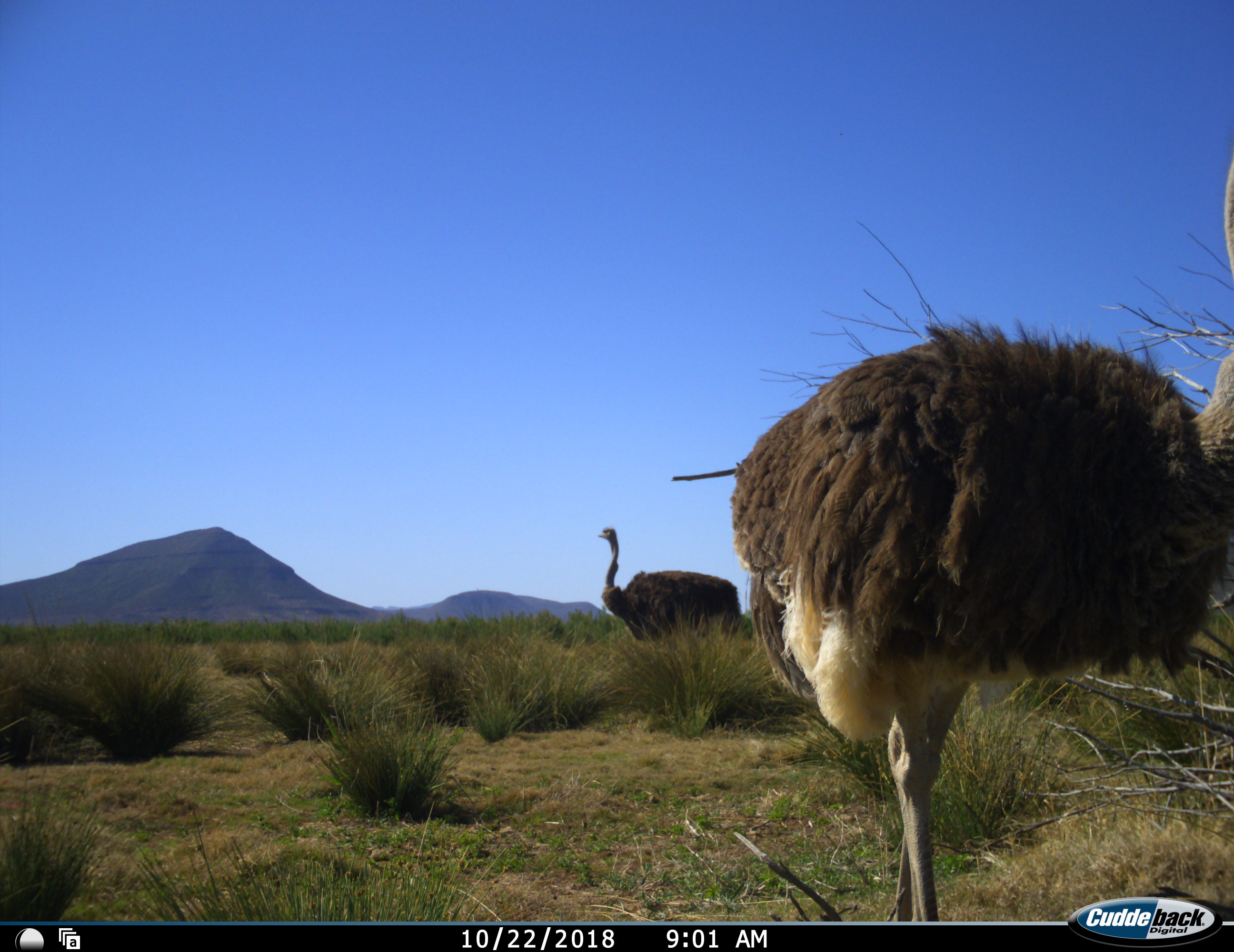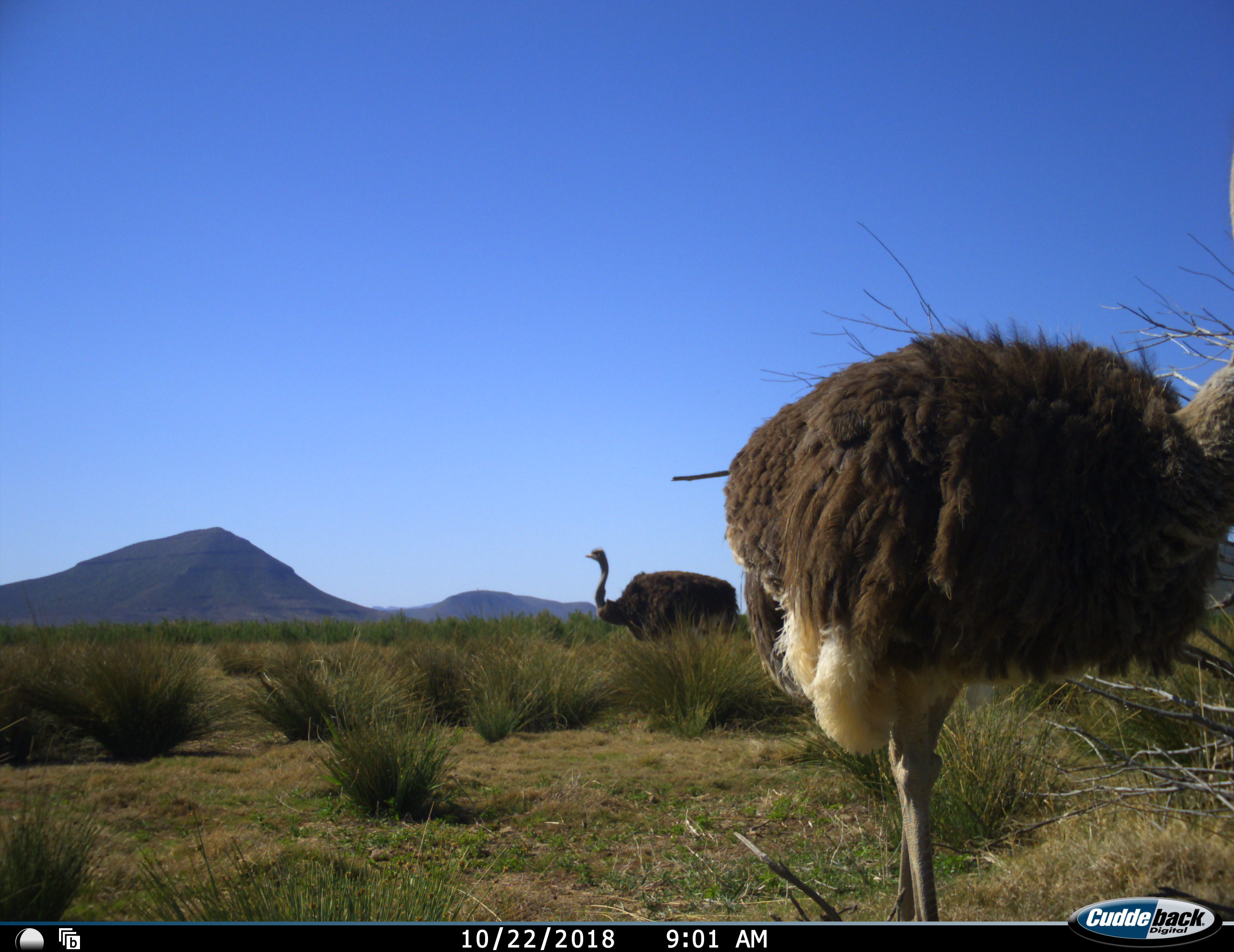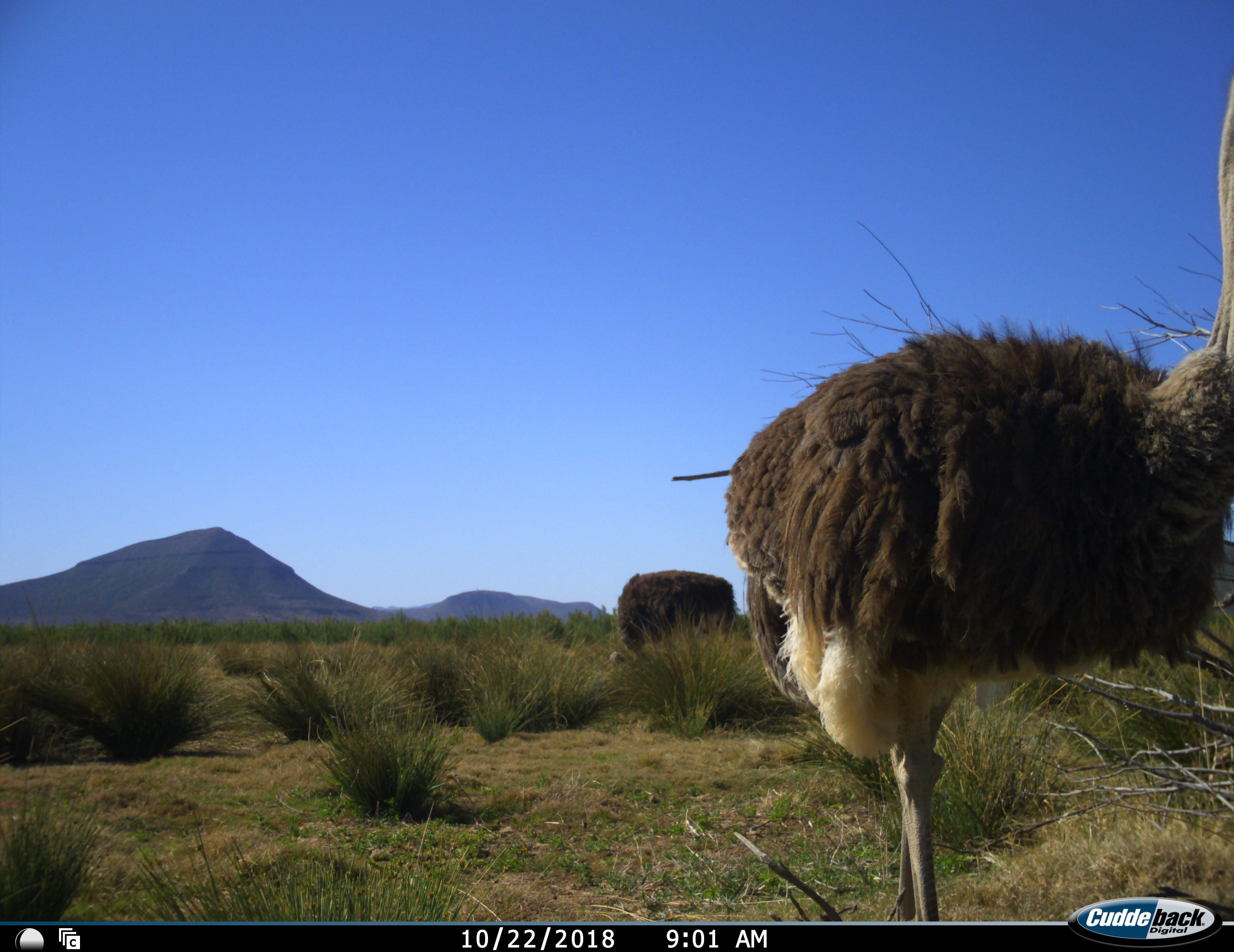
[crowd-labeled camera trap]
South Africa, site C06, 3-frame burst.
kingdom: Animalia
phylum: Chordata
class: Aves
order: Struthioniformes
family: Struthionidae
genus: Struthio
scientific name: Struthio camelus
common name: ostrich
Ostrich (Struthio camelus), count 2. Behavior (volunteer vote fractions): standing 90%, resting 0%, moving 20%, interacting 0%. Young present (vote fraction): 0%. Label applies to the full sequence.